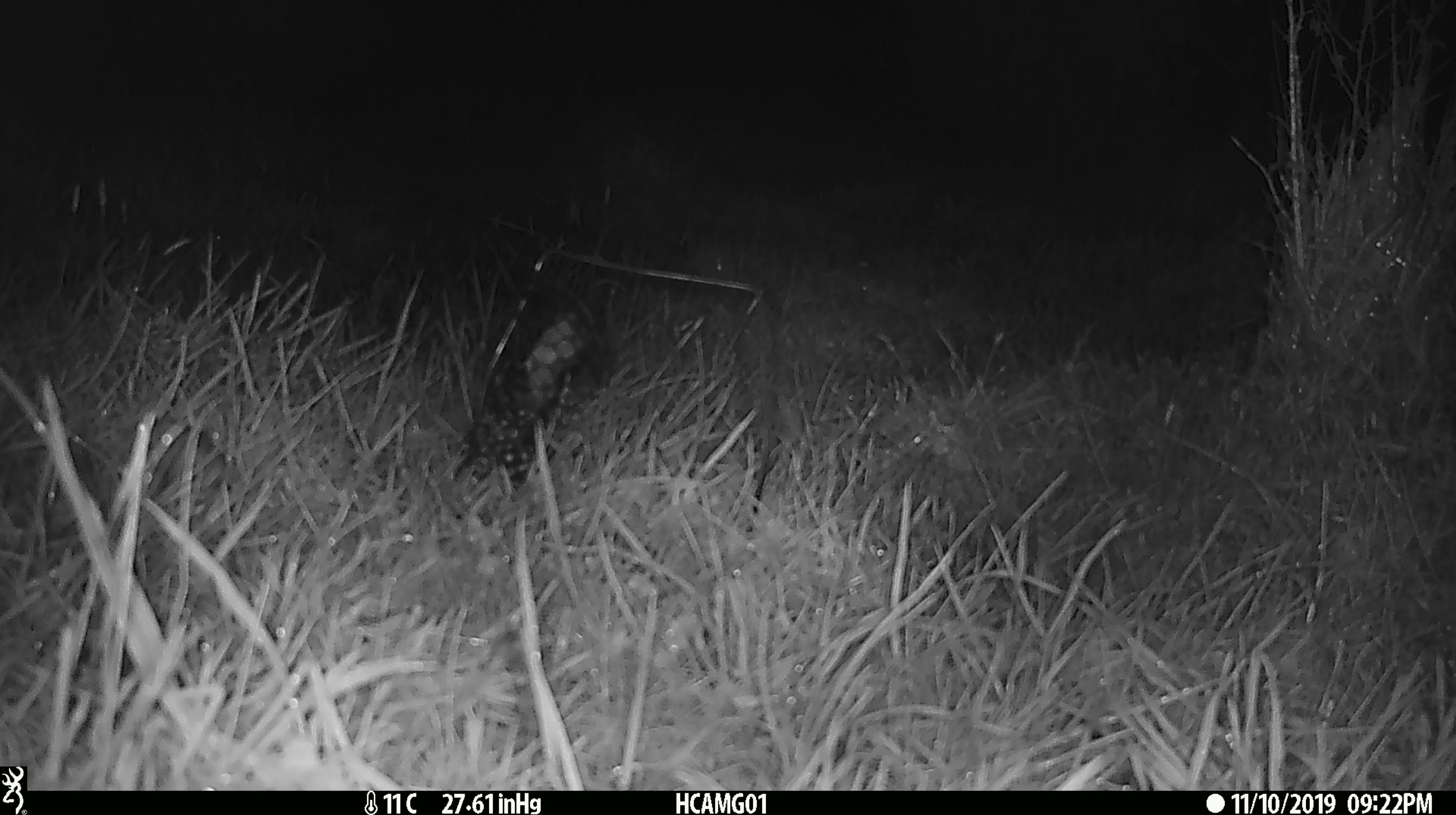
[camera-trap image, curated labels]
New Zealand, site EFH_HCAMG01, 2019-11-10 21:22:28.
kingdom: Animalia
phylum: Chordata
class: Mammalia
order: Rodentia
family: Muridae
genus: Mus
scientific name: Mus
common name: mouse